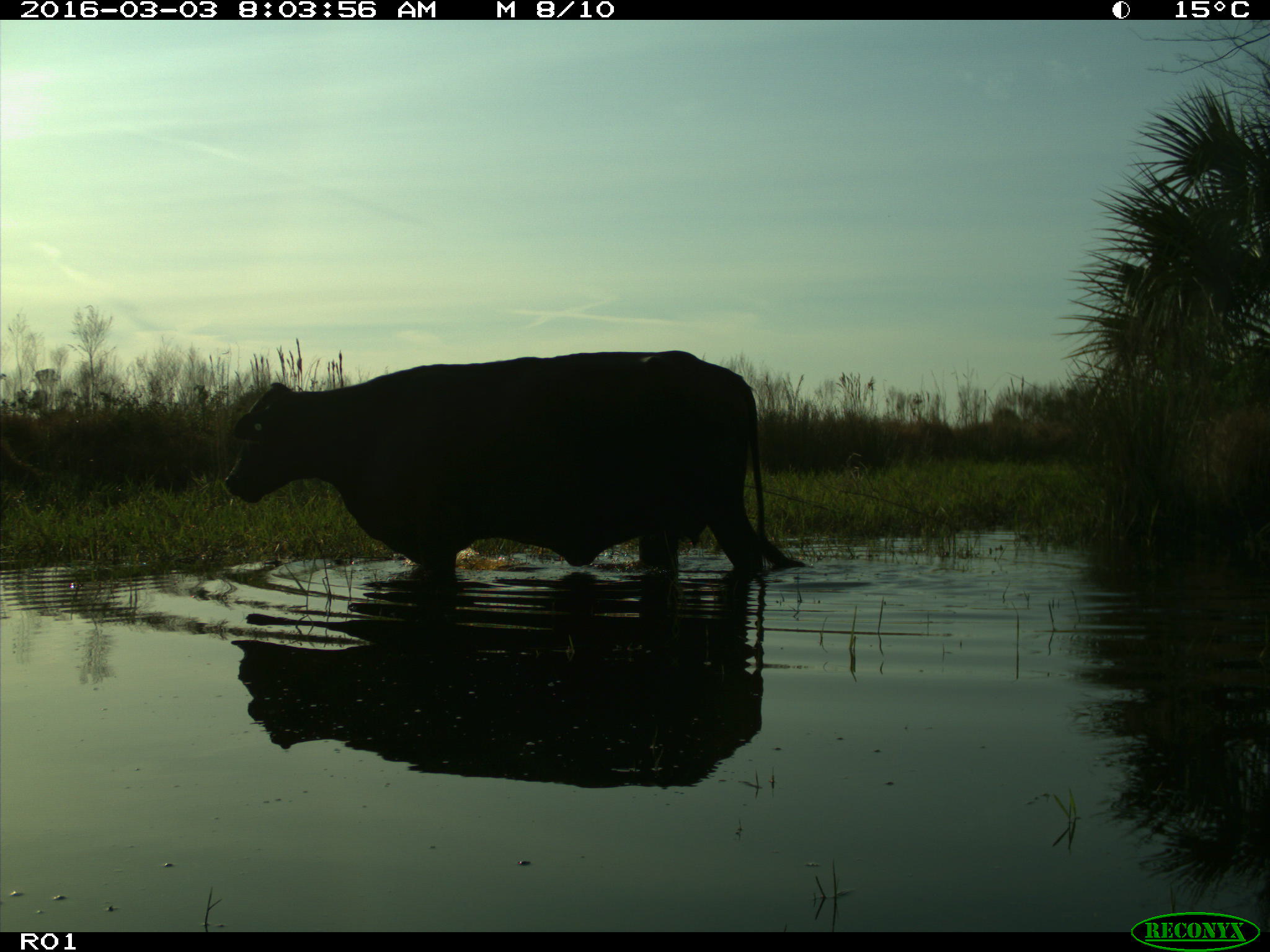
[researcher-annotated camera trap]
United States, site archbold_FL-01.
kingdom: Animalia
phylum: Chordata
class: Mammalia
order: Artiodactyla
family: Bovidae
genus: Bos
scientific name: Bos taurus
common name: domestic cow